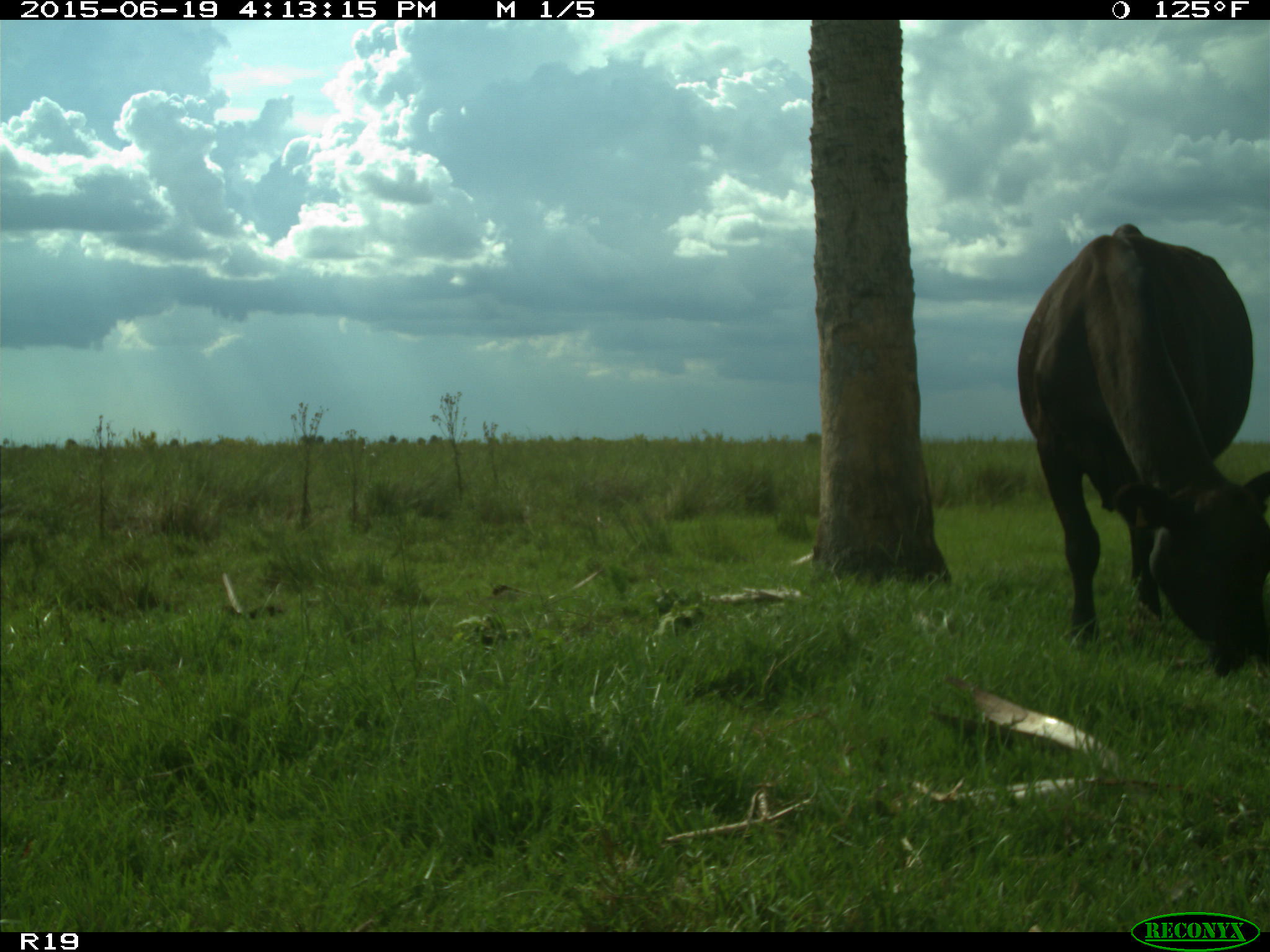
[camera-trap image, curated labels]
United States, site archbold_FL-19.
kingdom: Animalia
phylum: Chordata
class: Mammalia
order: Artiodactyla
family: Bovidae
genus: Bos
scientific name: Bos taurus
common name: domestic cow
Bos taurus (domestic cow).